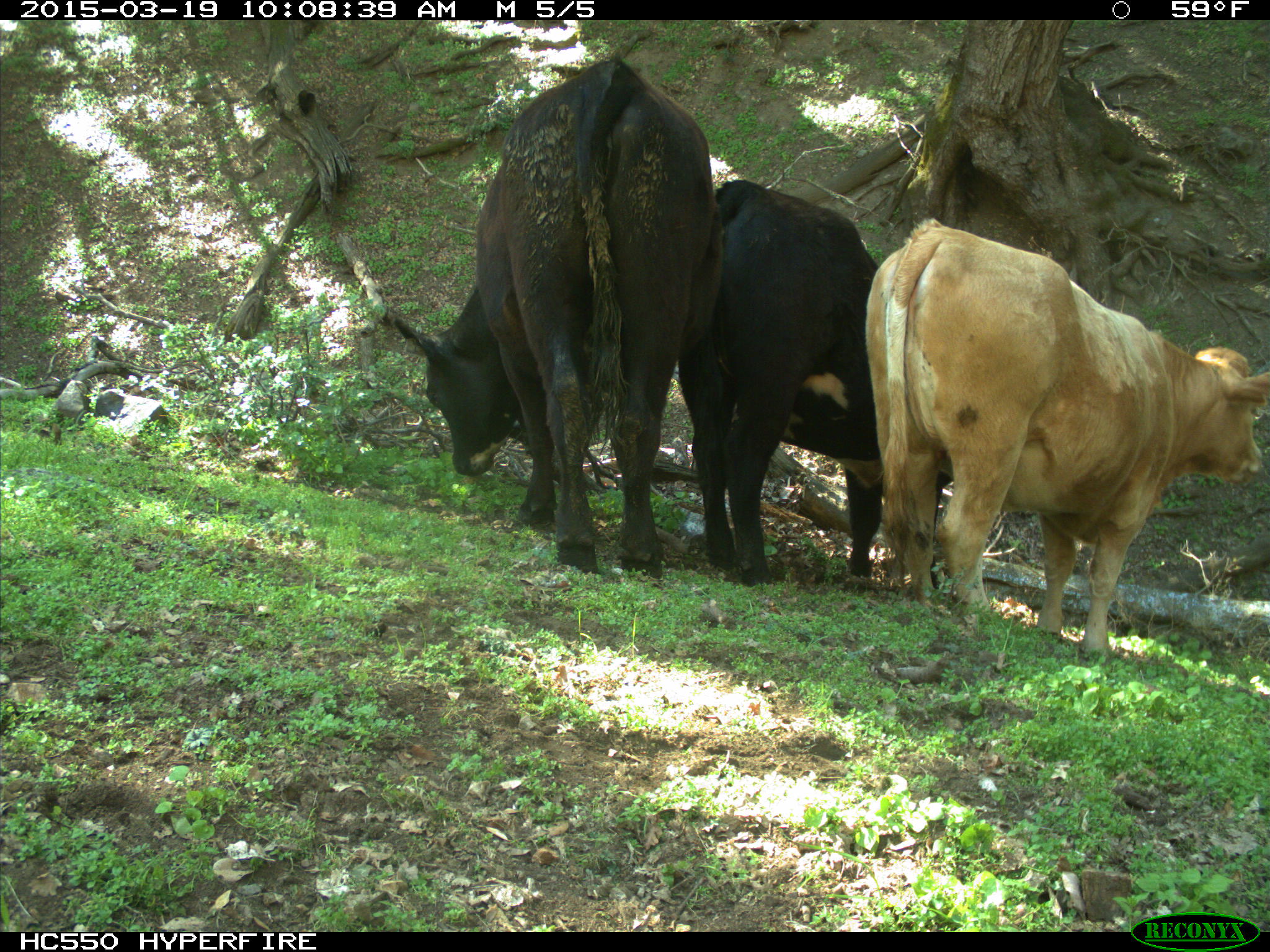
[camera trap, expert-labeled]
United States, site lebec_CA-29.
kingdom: Animalia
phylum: Chordata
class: Mammalia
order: Artiodactyla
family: Bovidae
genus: Bos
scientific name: Bos taurus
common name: domestic cow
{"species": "Bos taurus (domestic cow)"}